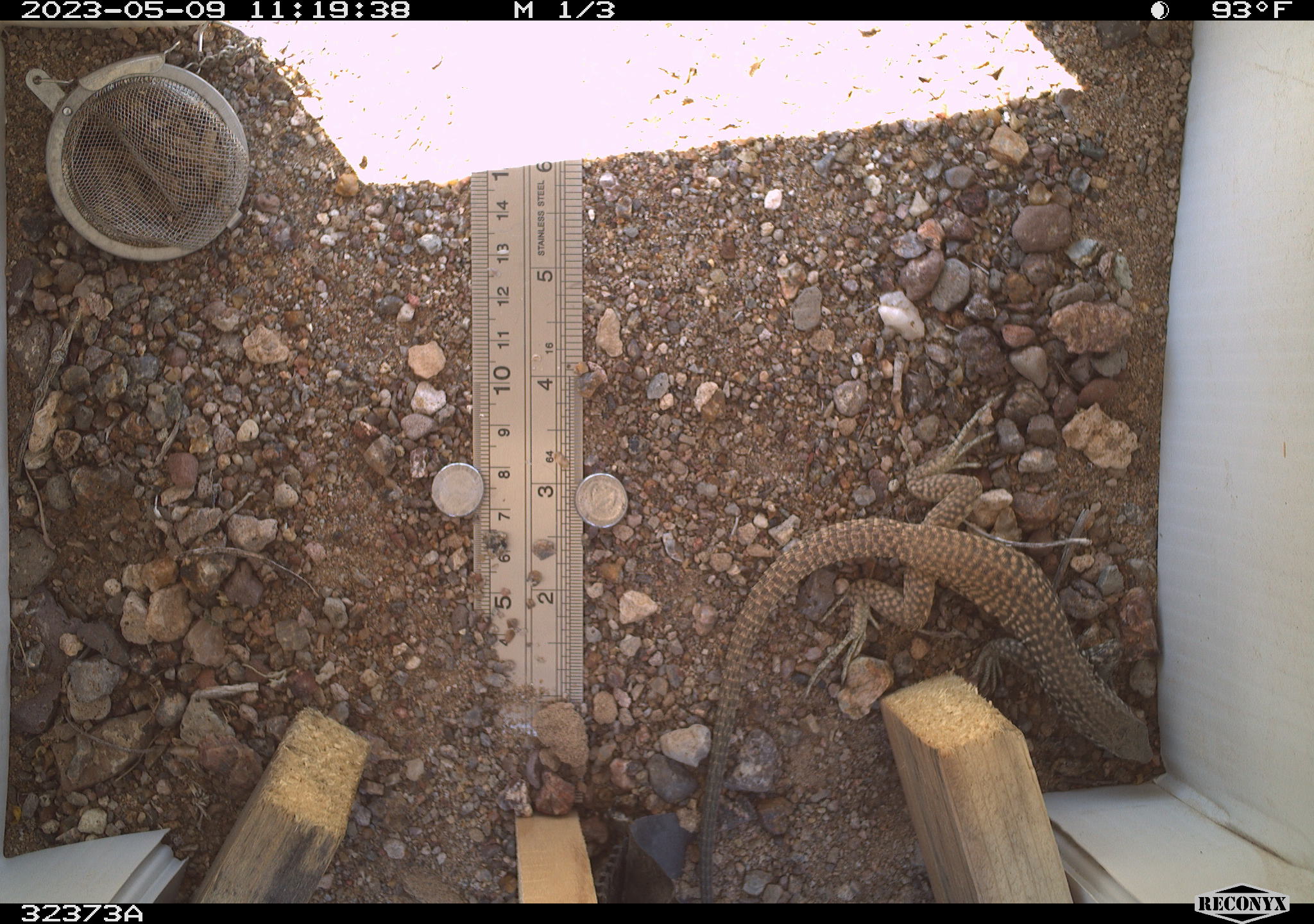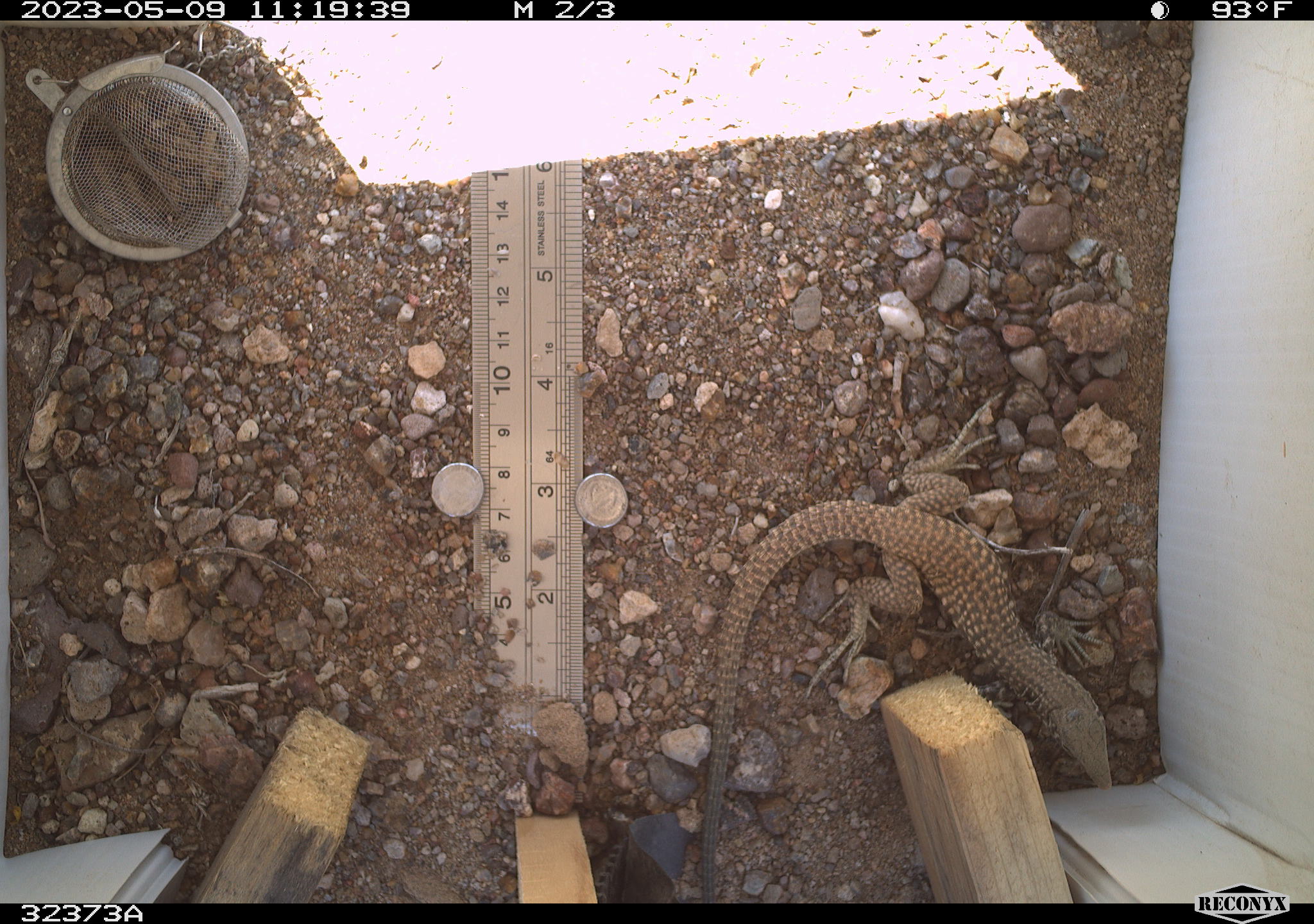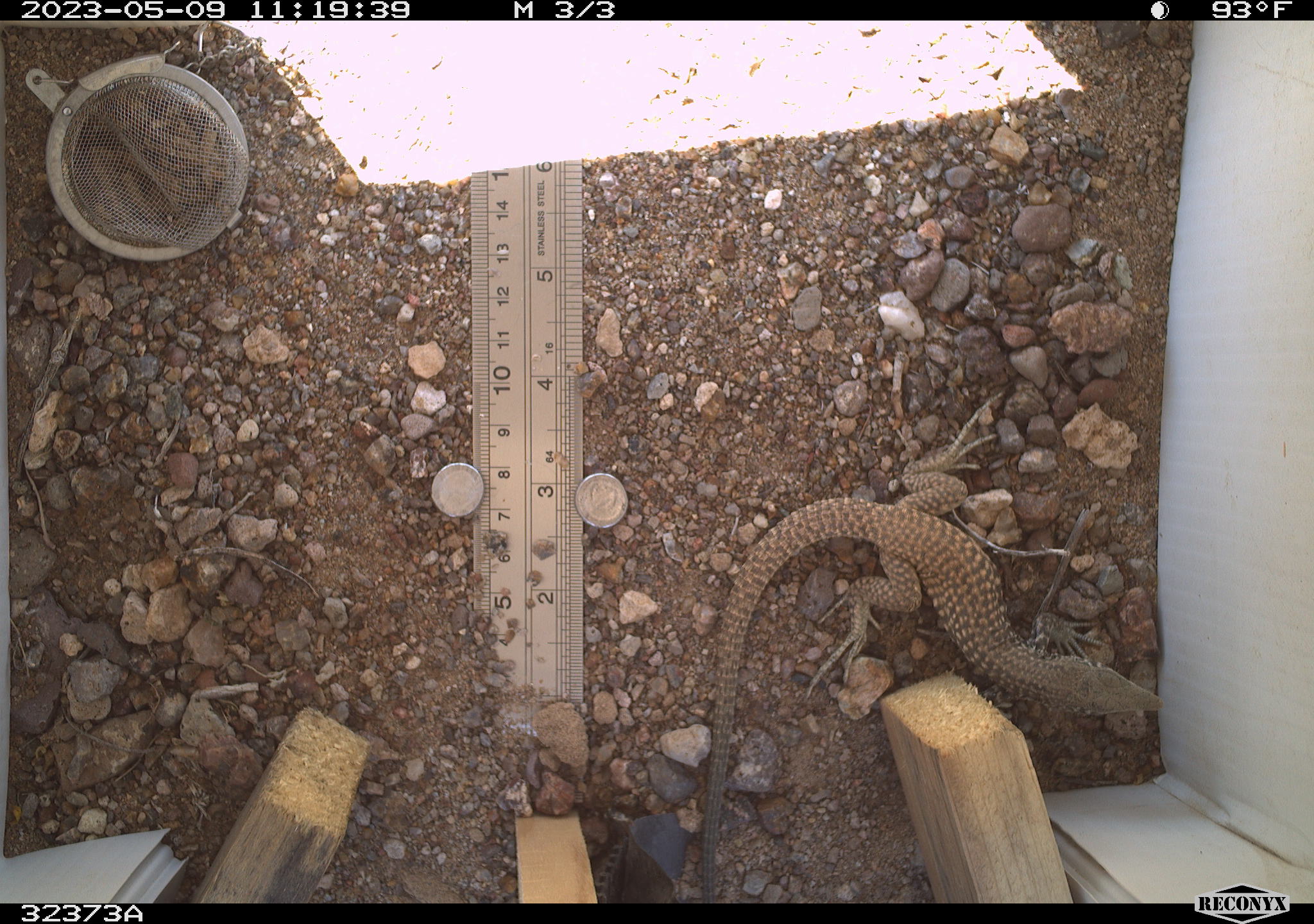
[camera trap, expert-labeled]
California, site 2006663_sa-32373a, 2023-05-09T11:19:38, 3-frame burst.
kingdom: Animalia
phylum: Chordata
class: Reptilia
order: Squamata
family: Teiidae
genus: Aspidoscelis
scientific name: Aspidoscelis tigris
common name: western whiptail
Western whiptail (Aspidoscelis tigris).